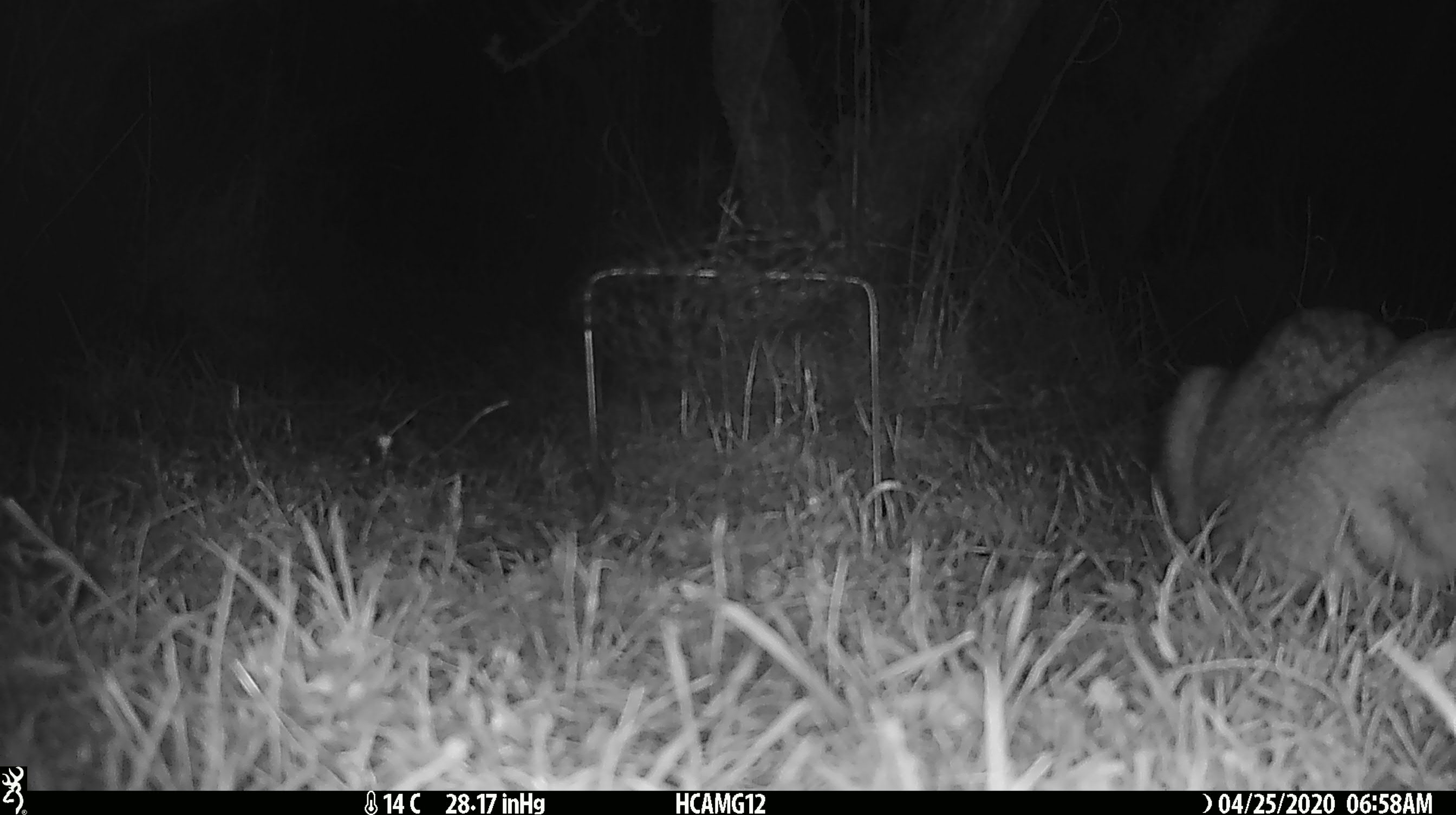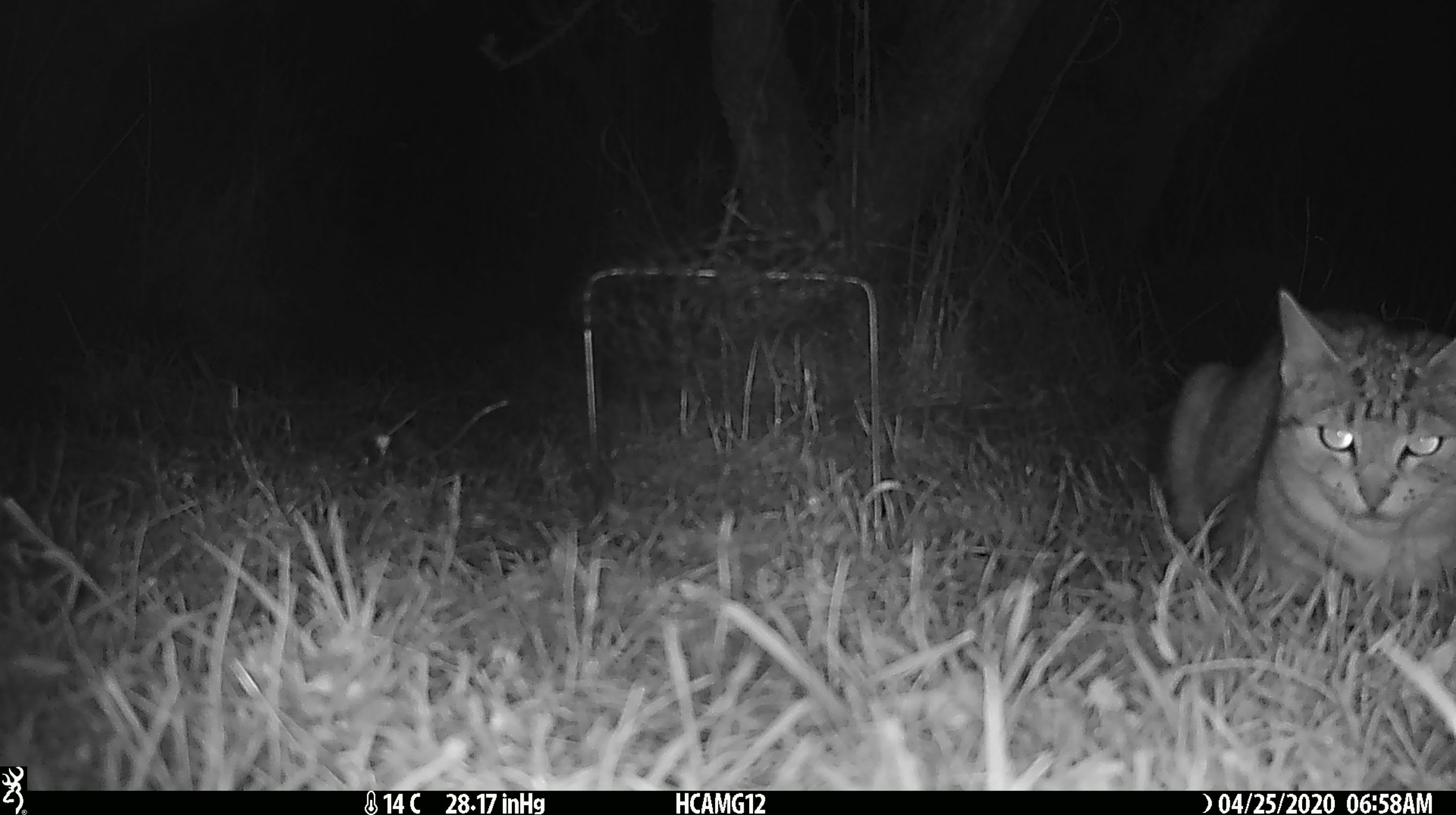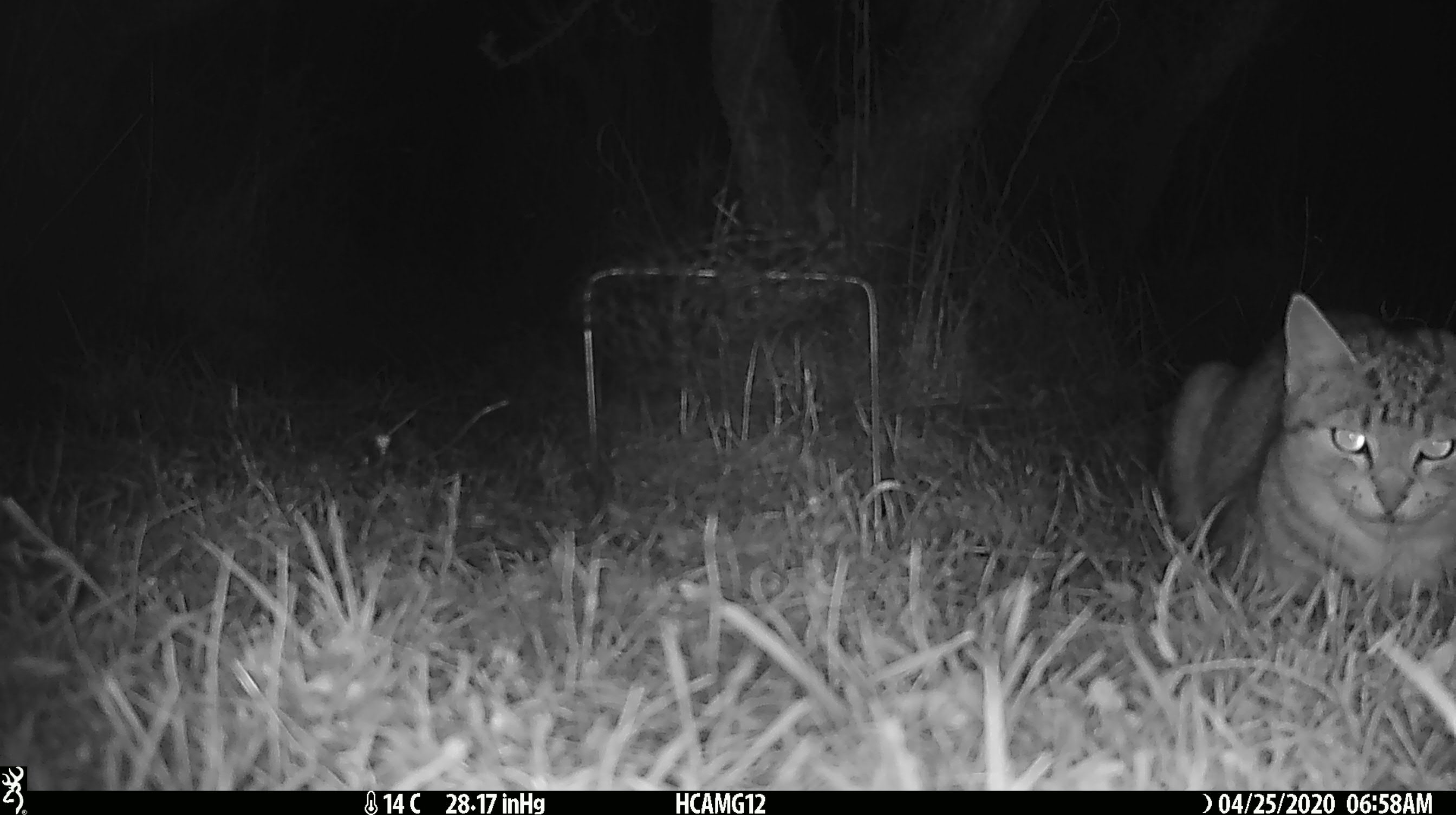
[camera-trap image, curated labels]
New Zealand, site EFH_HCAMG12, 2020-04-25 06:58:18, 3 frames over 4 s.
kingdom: Animalia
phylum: Chordata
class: Mammalia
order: Carnivora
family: Felidae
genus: Felis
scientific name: Felis catus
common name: domestic cat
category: cat